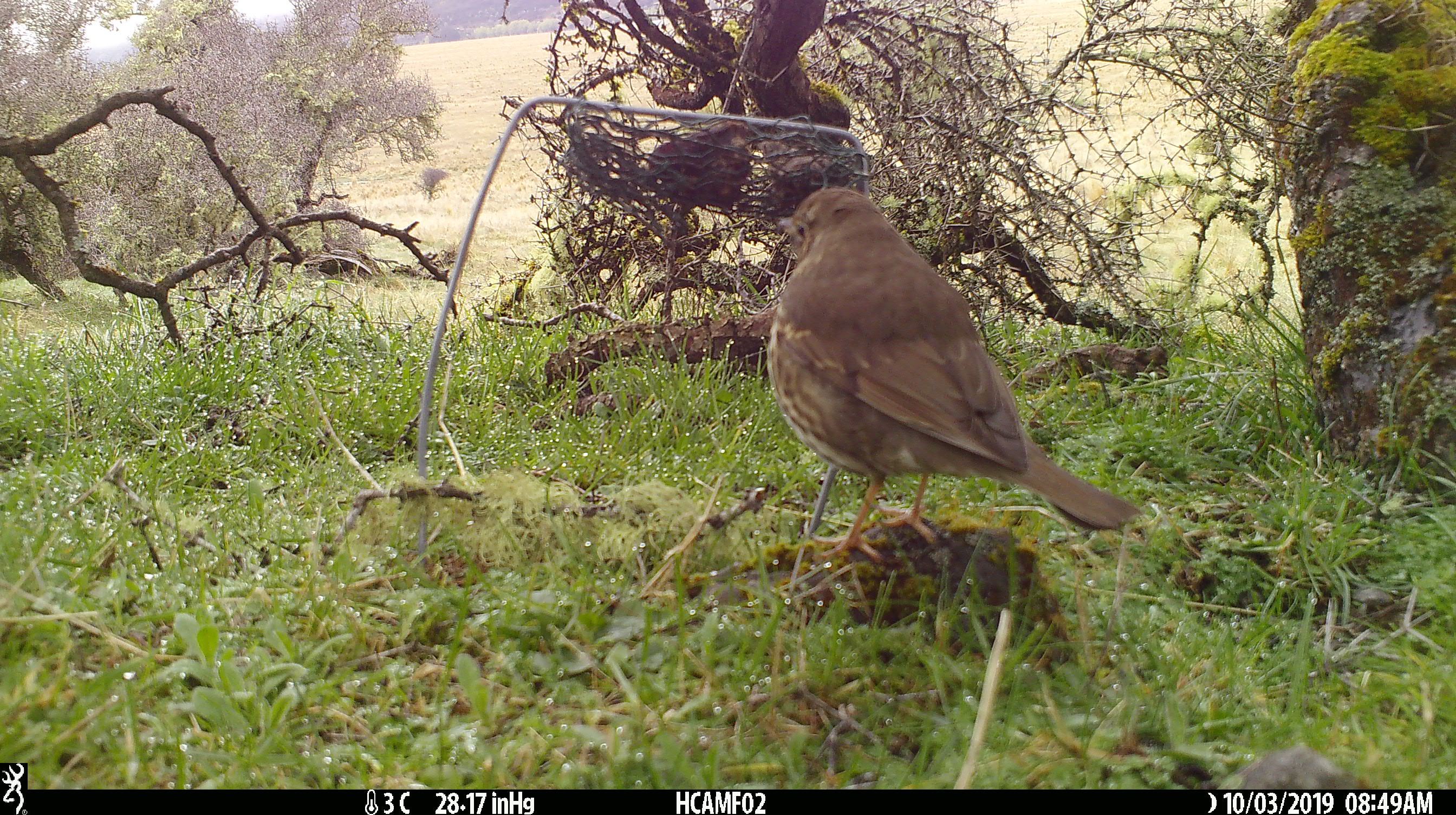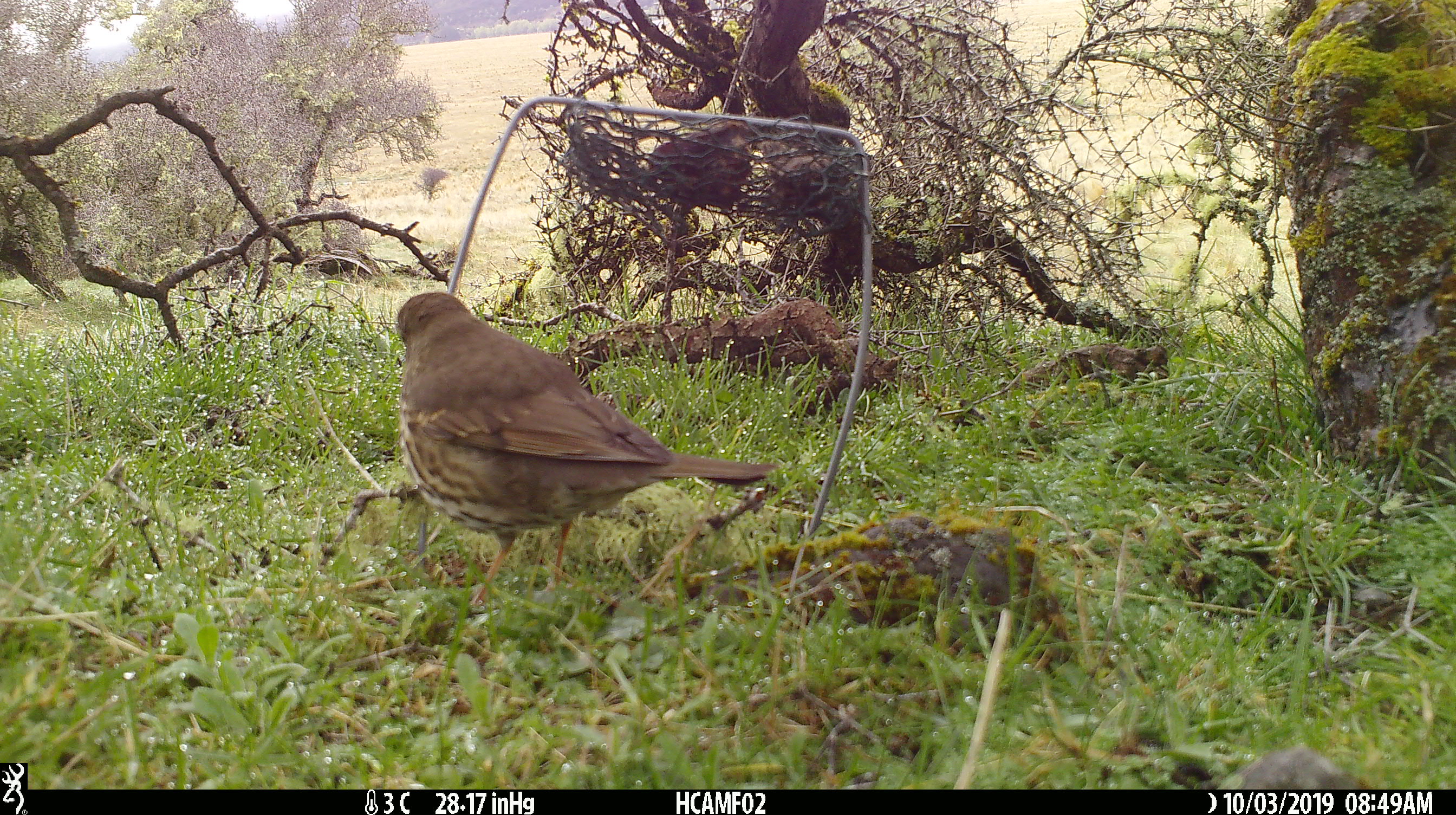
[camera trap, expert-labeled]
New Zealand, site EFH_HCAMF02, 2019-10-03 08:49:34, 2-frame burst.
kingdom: Animalia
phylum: Chordata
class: Aves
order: Passeriformes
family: Turdidae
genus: Turdus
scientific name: Turdus philomelos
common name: song thrush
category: thrush